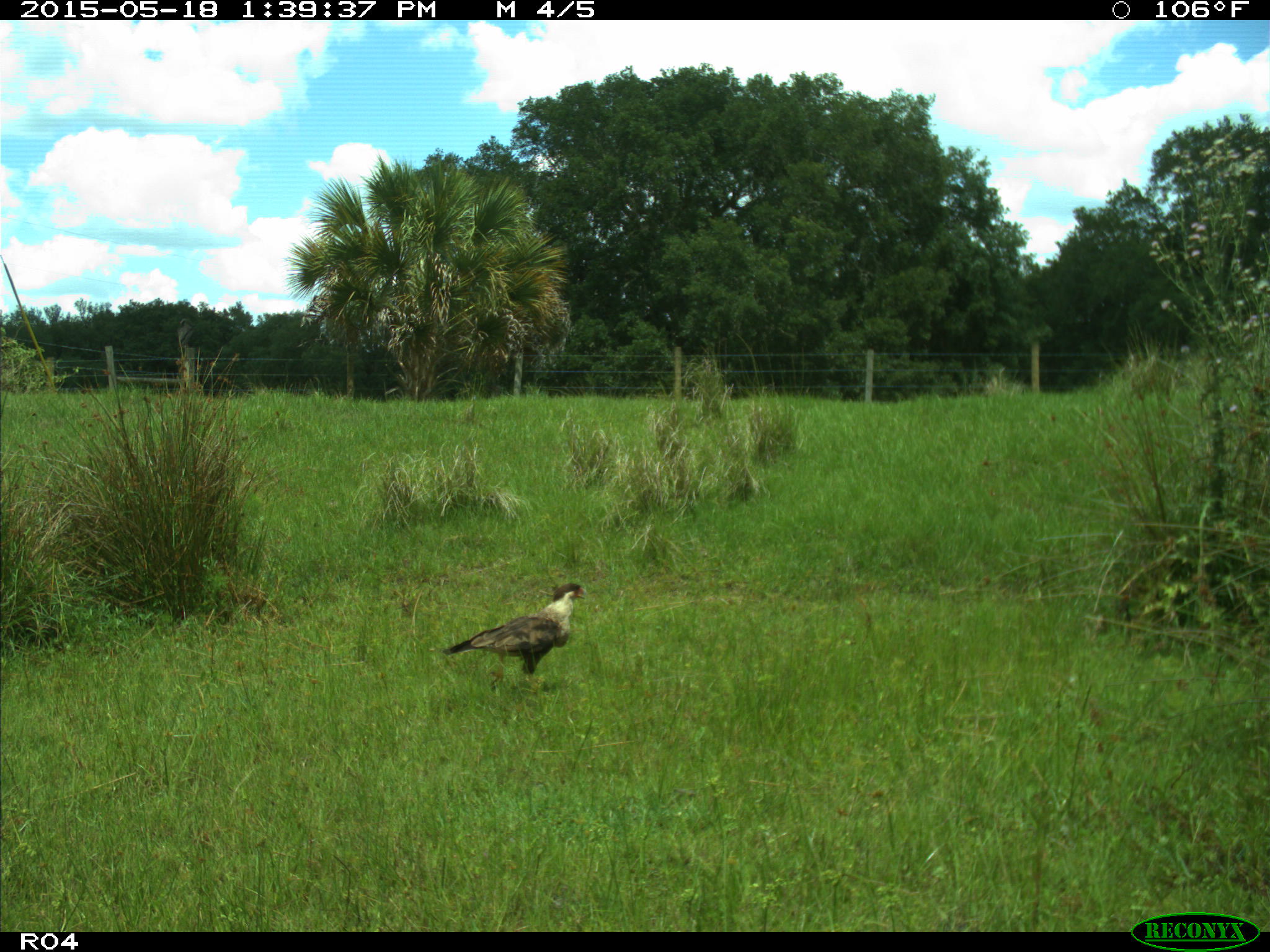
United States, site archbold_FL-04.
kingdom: Animalia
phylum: Chordata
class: Aves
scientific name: Aves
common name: birds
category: unidentified bird